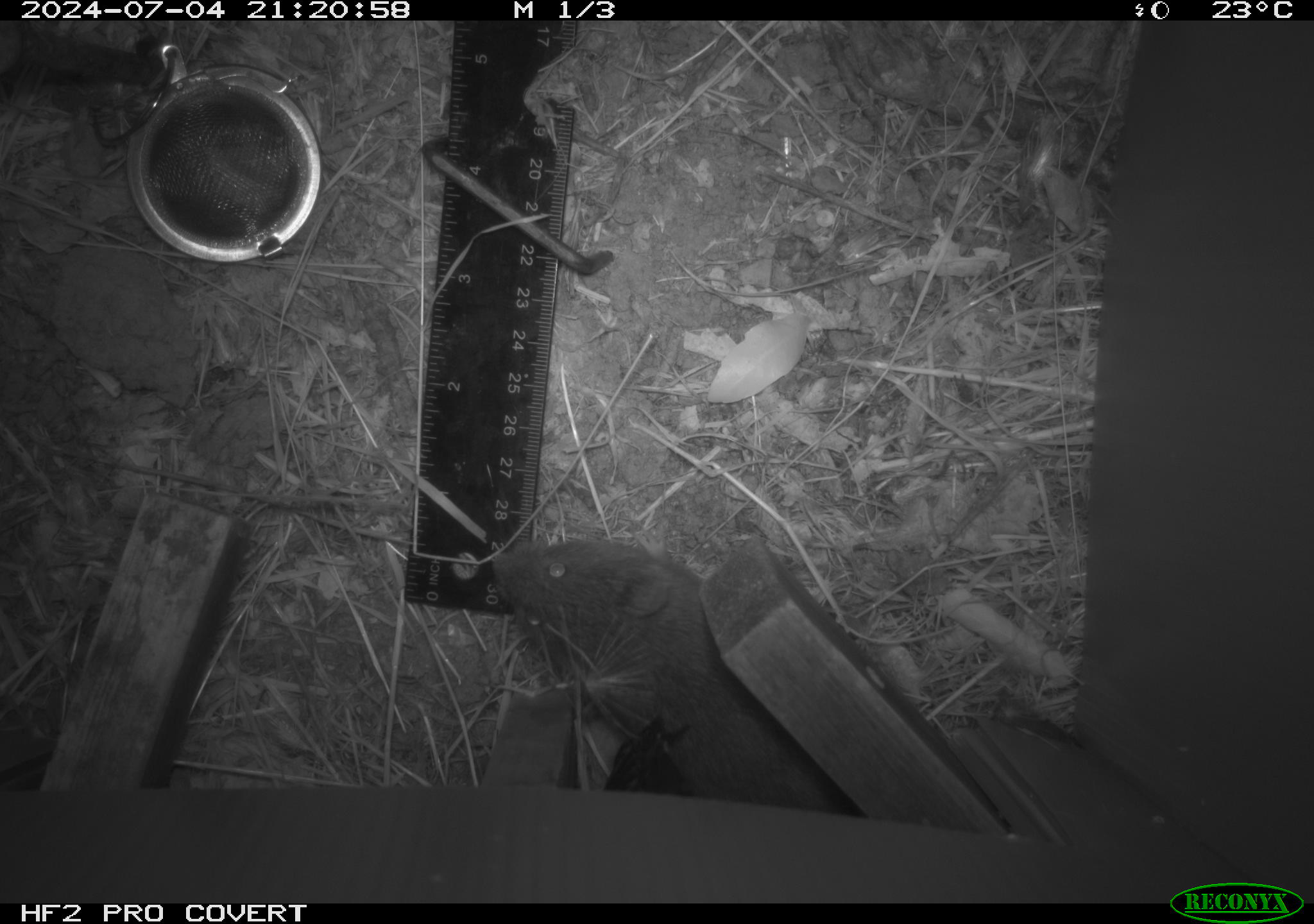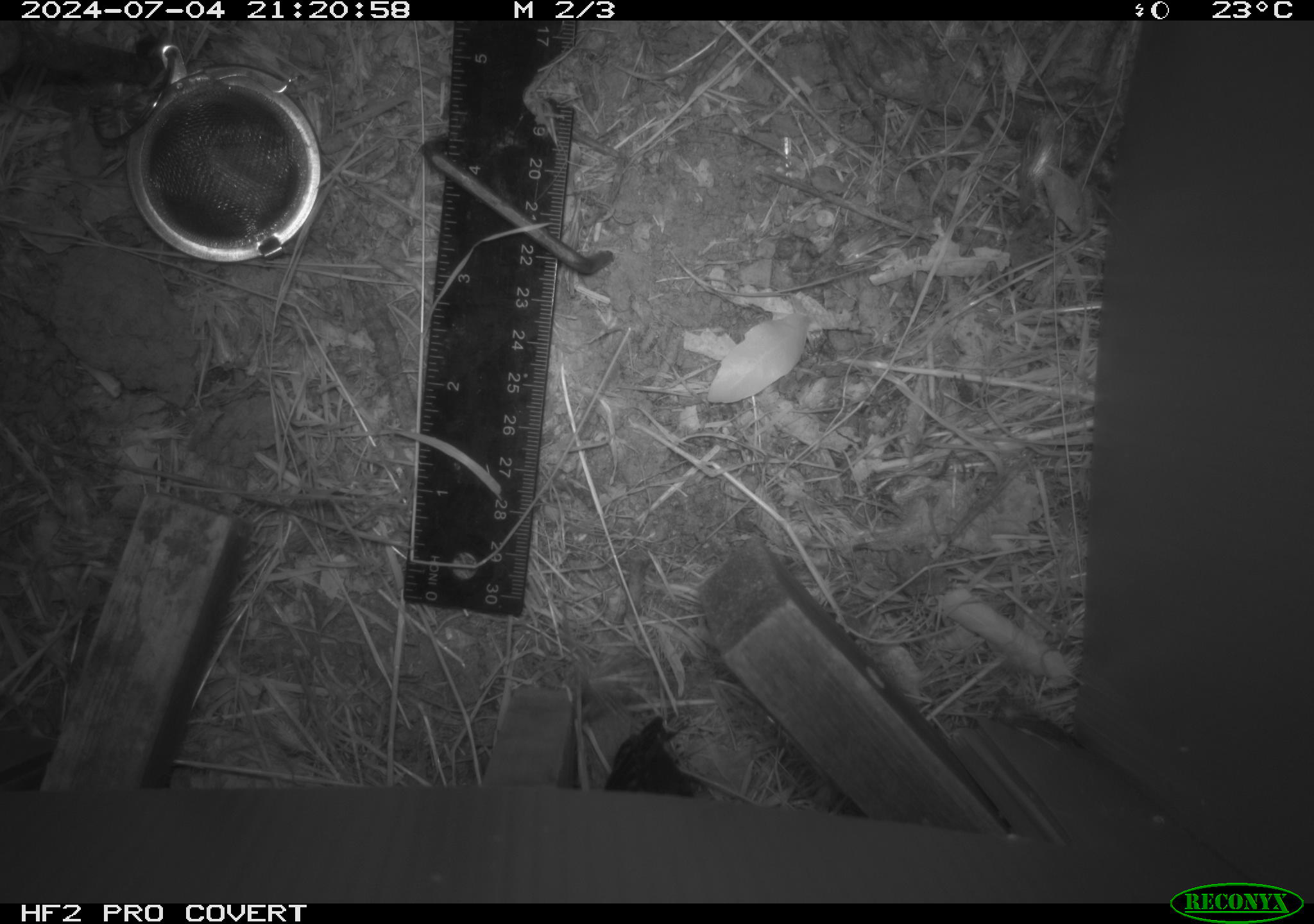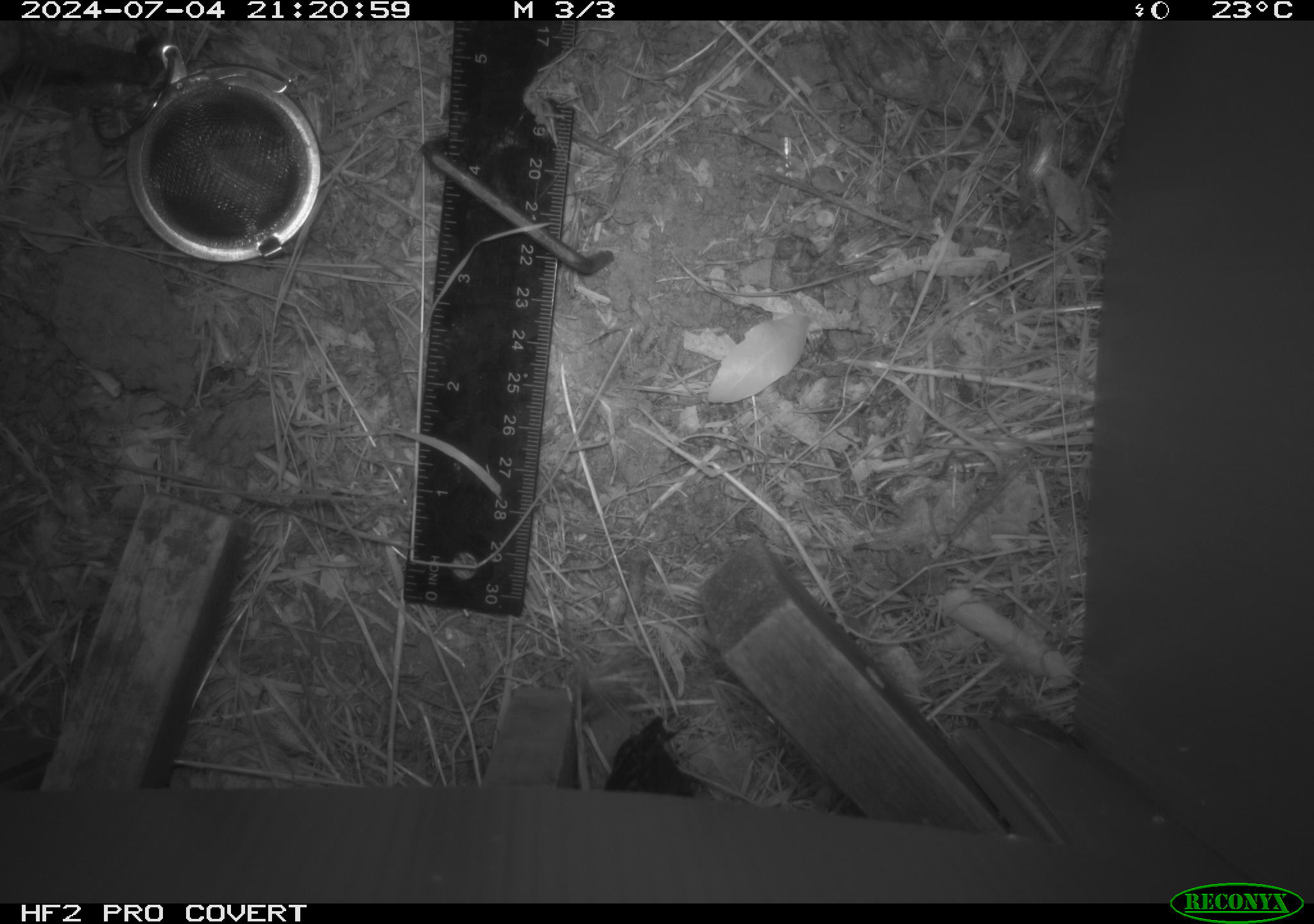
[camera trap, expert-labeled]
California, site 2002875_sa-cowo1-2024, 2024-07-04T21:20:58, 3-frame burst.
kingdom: Animalia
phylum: Chordata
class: Mammalia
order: Rodentia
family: Cricetidae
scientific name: Arvicolinae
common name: voles, lemmings, and muskrats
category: arvicolinae subfamily